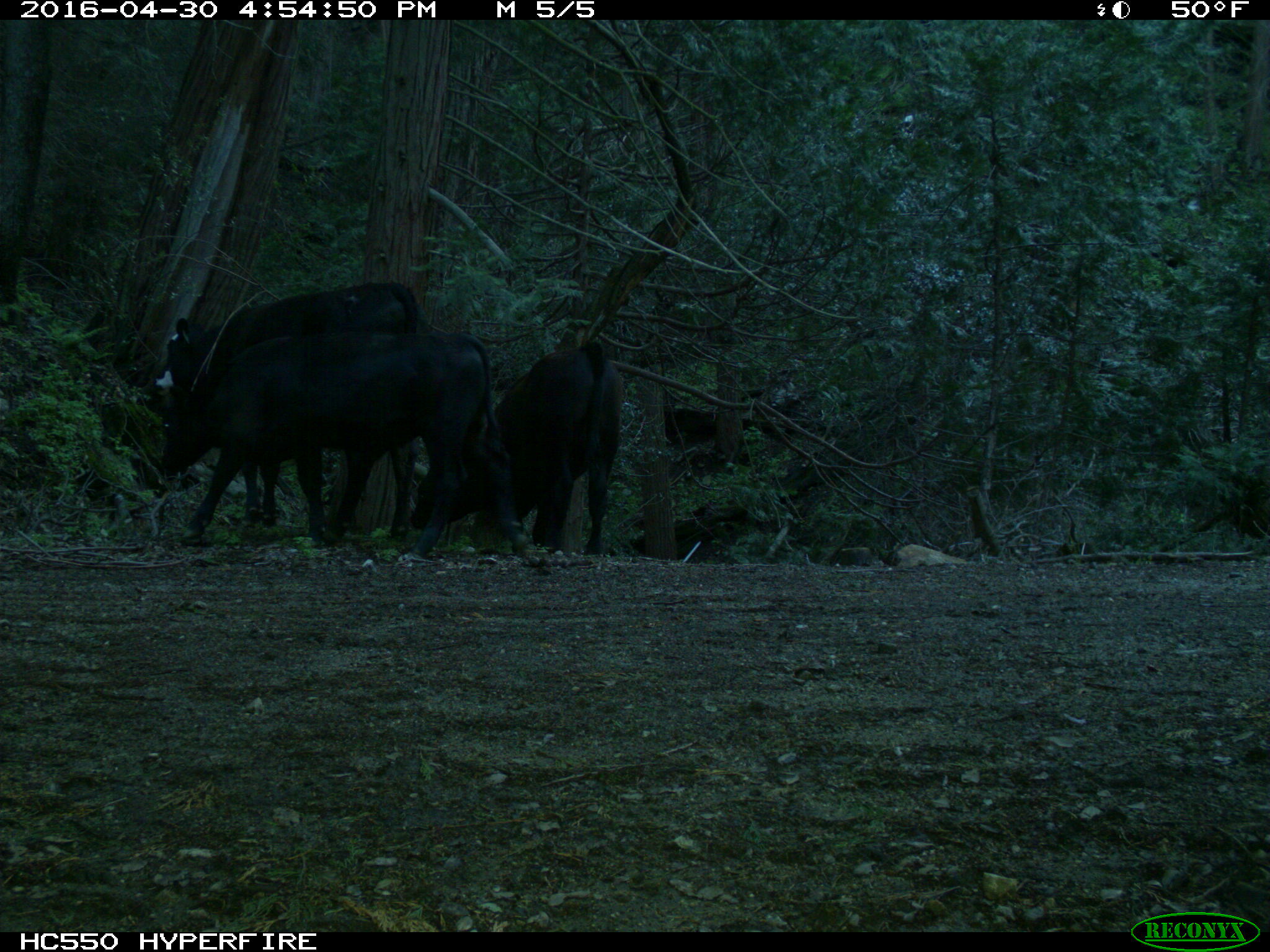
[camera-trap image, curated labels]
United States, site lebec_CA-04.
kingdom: Animalia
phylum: Chordata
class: Mammalia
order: Artiodactyla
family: Bovidae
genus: Bos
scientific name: Bos taurus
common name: domestic cow